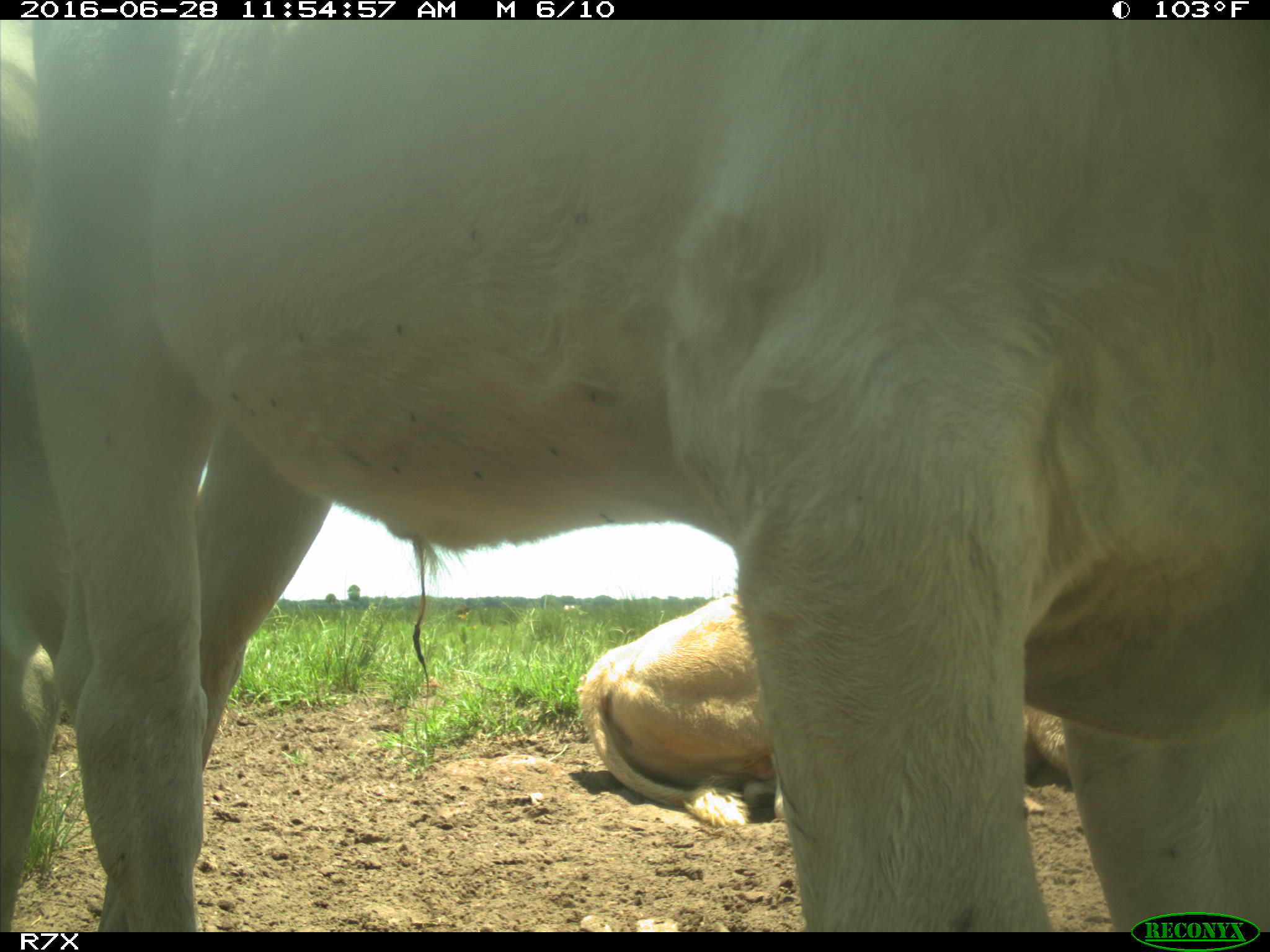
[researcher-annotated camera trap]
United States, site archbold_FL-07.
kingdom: Animalia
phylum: Chordata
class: Mammalia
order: Artiodactyla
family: Bovidae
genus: Bos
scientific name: Bos taurus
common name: domestic cow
Bos taurus (domestic cow).